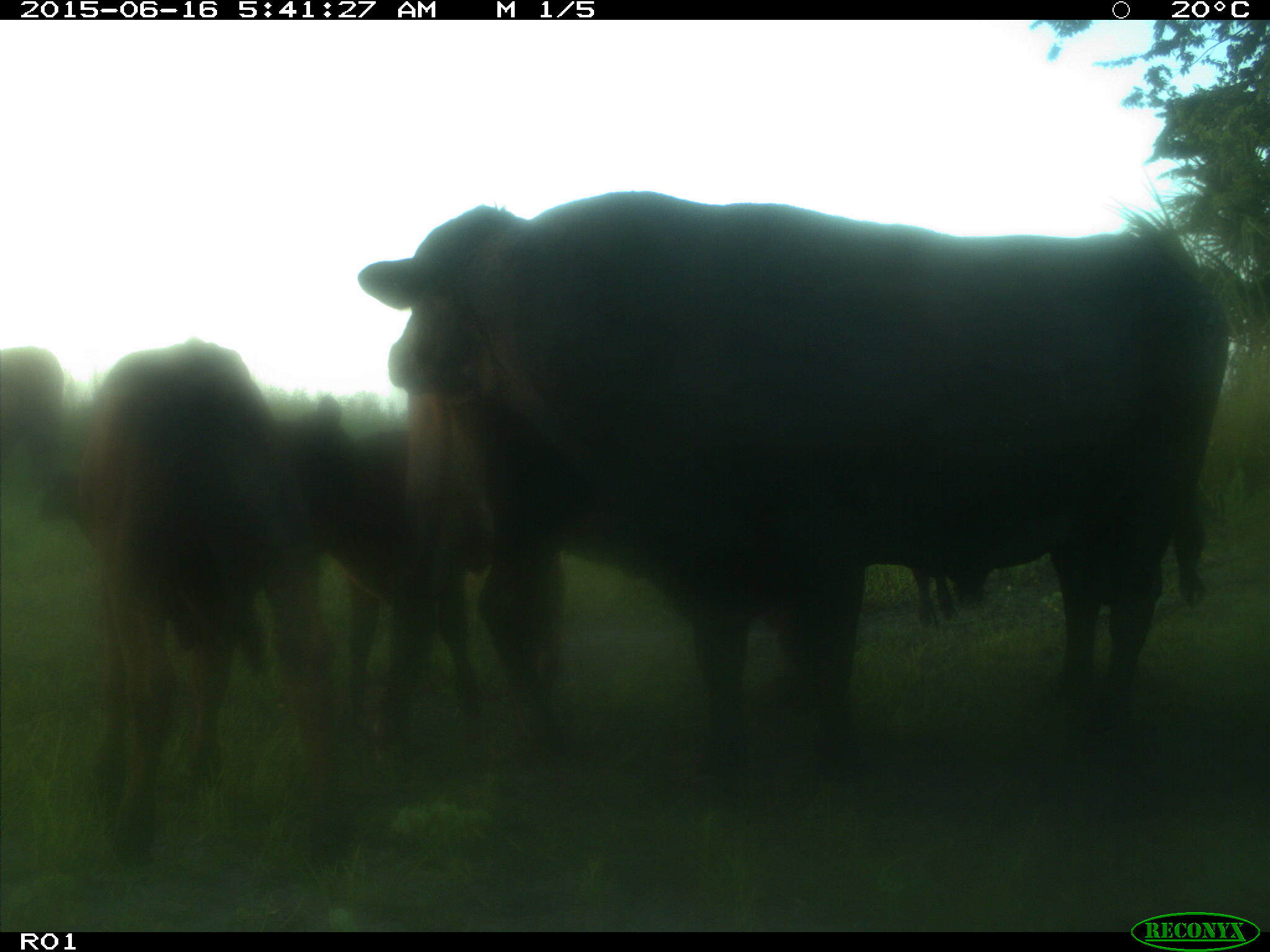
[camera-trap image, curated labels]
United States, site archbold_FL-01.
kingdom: Animalia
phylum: Chordata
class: Mammalia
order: Artiodactyla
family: Bovidae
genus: Bos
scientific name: Bos taurus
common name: domestic cow